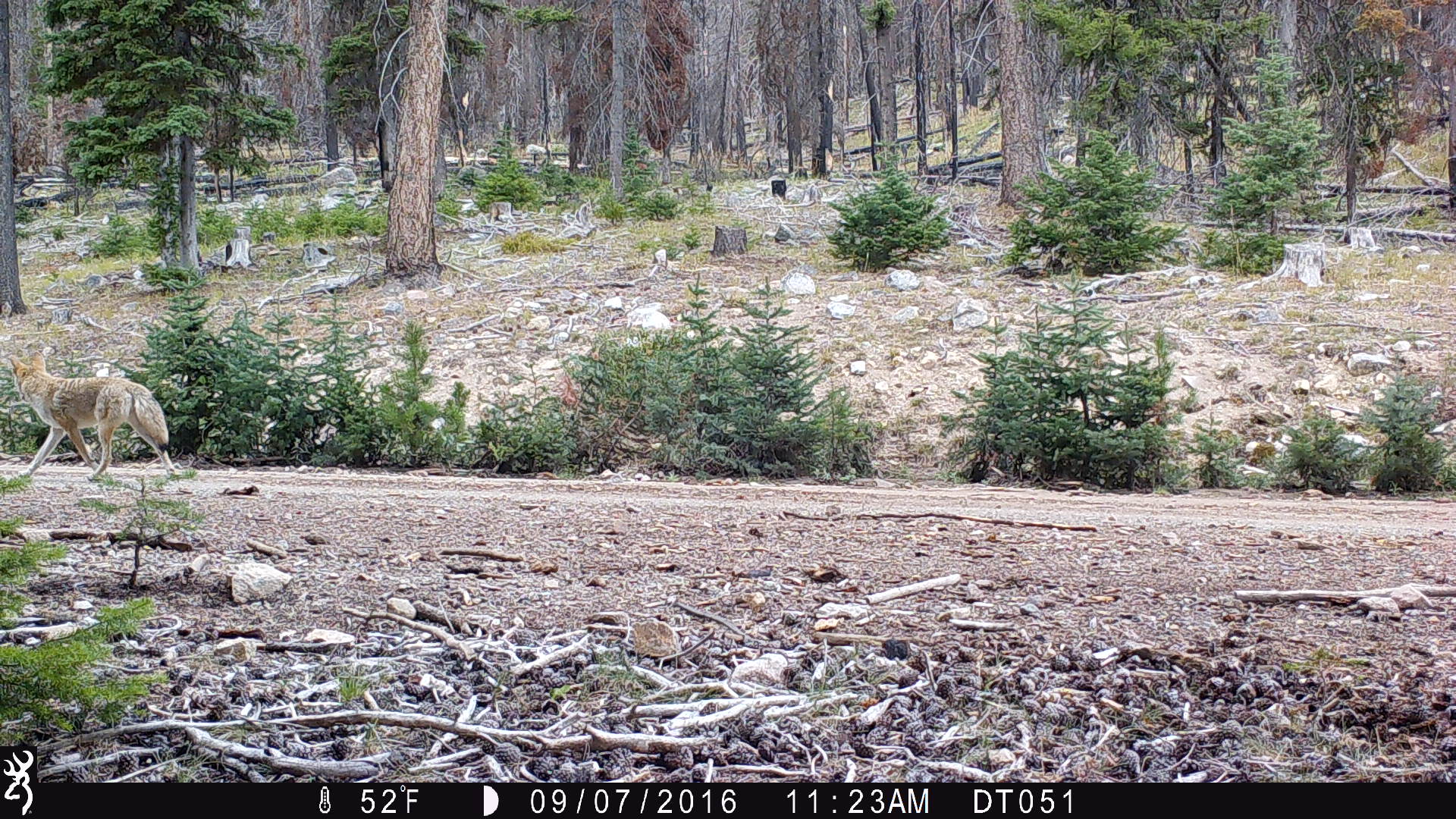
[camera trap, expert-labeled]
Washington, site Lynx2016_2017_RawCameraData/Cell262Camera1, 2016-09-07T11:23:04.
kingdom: Animalia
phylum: Chordata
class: Mammalia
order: Carnivora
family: Canidae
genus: Canis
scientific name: Canis latrans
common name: coyote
Canis latrans (coyote). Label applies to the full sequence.